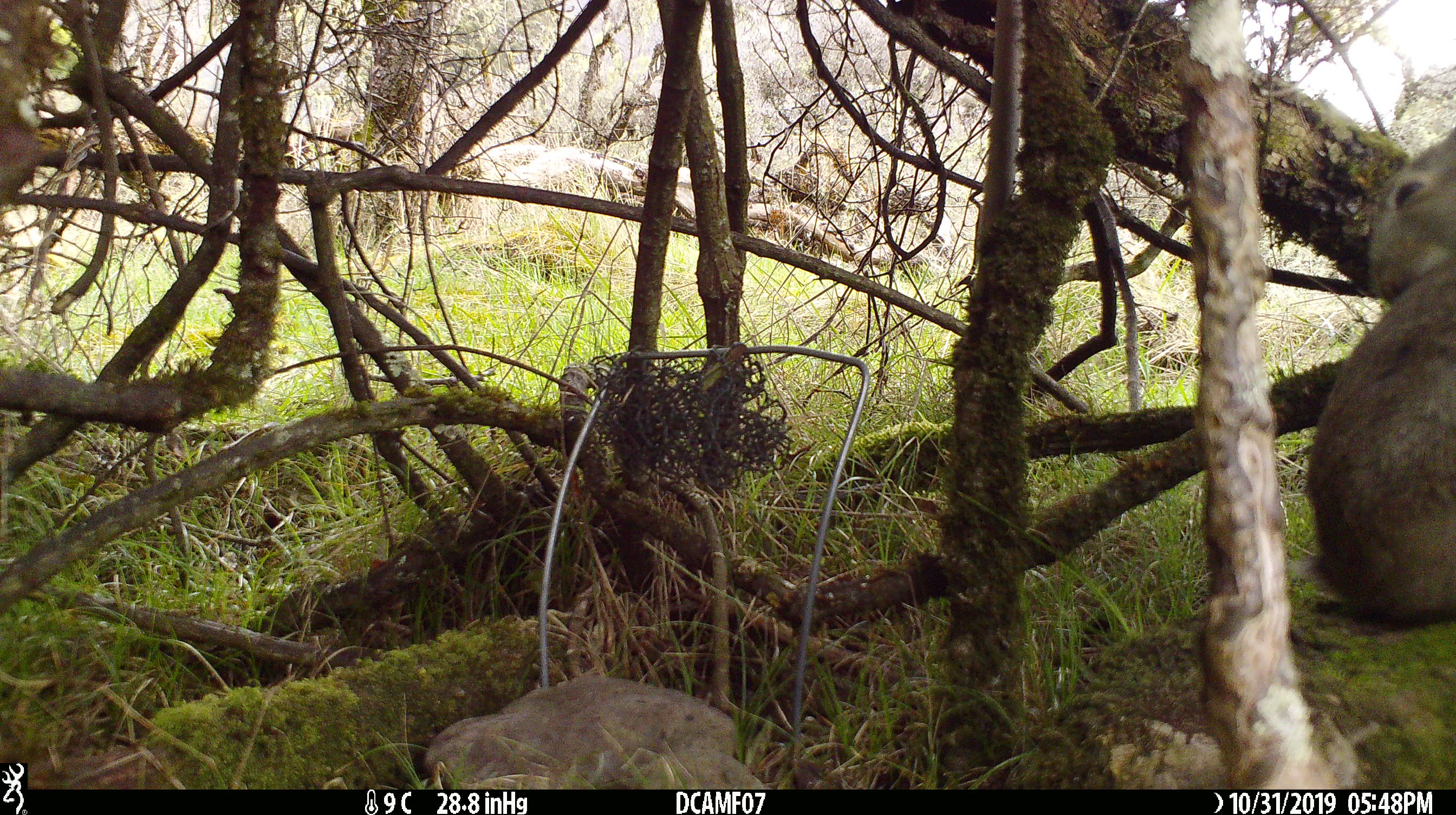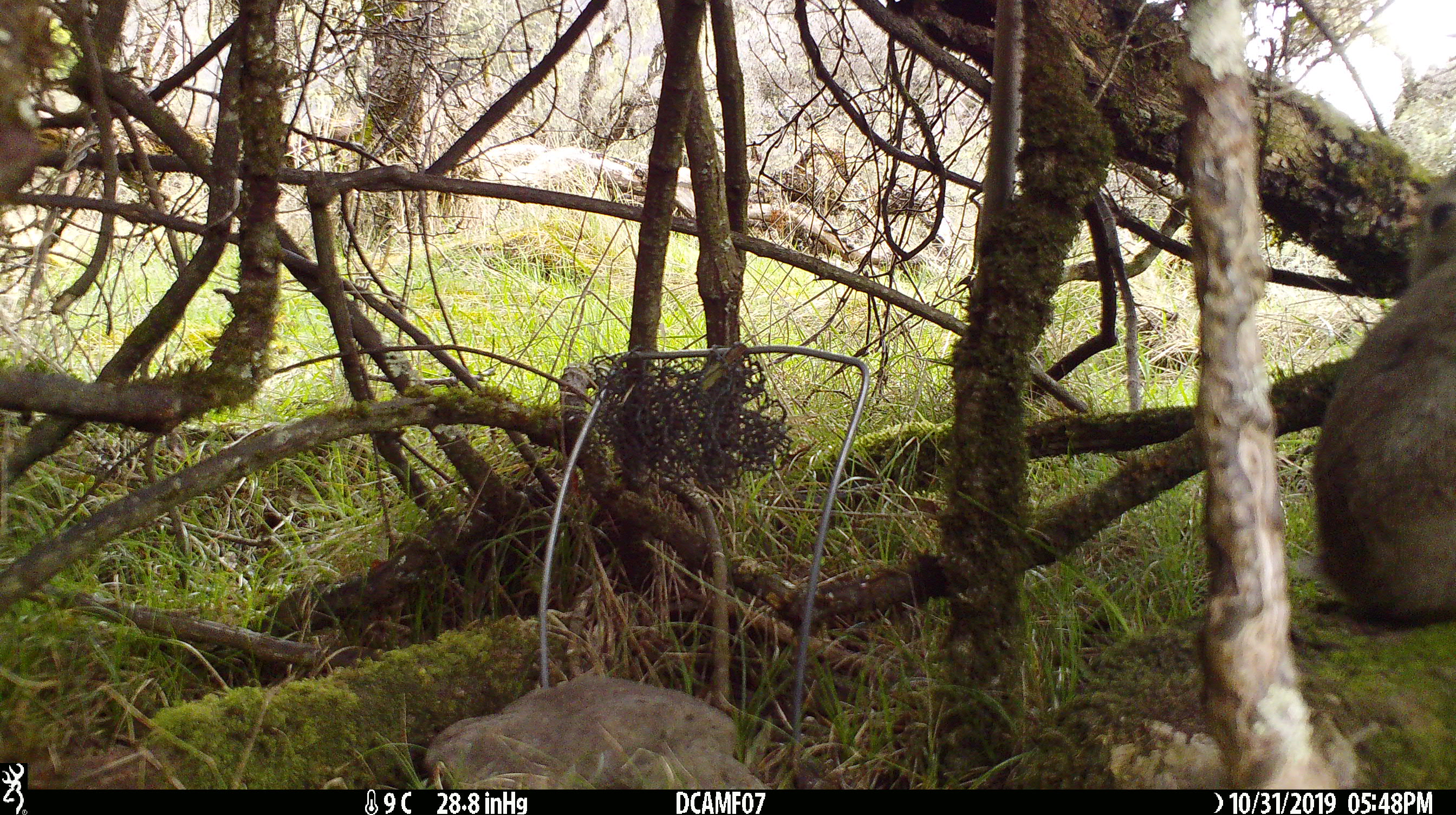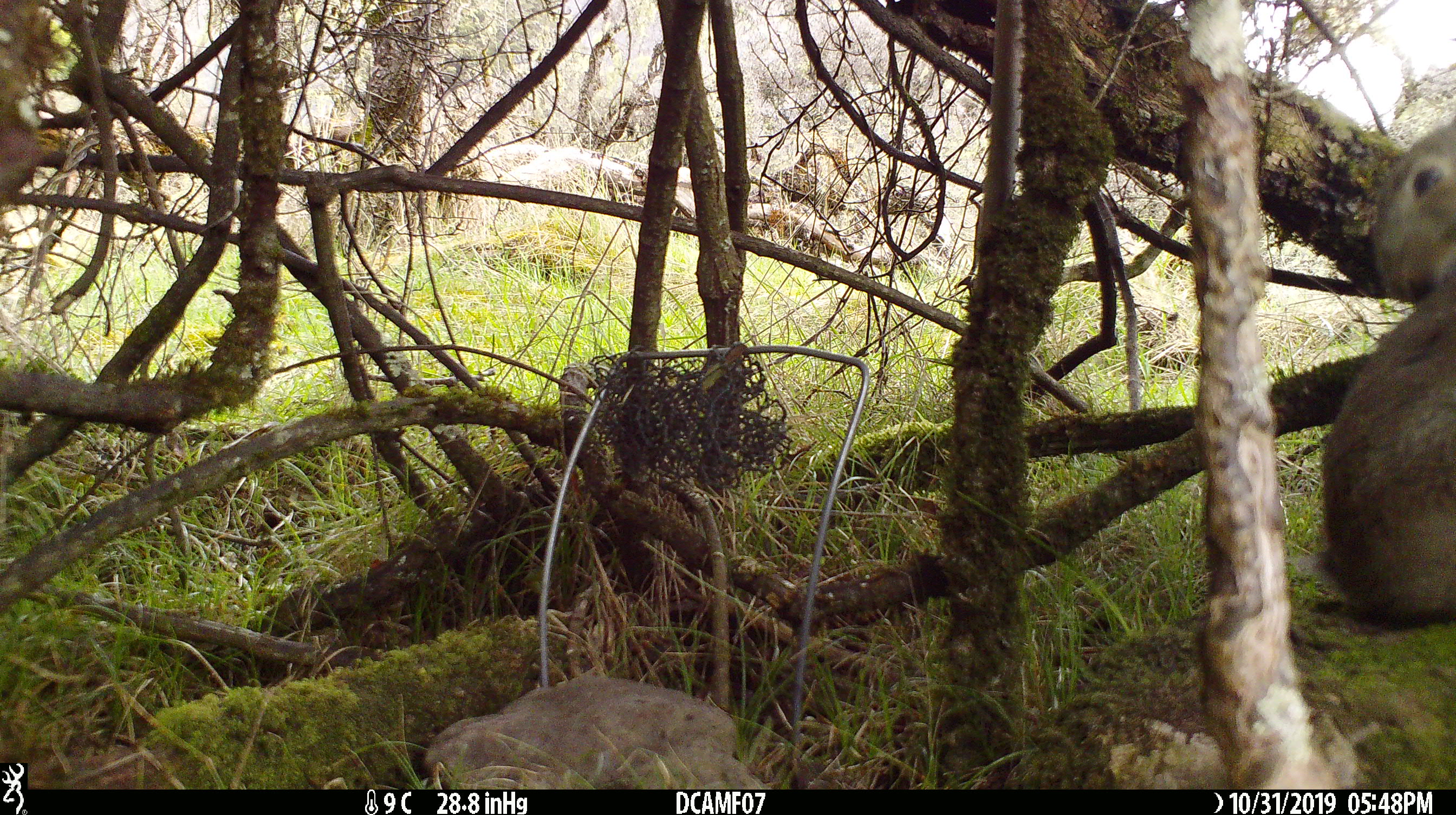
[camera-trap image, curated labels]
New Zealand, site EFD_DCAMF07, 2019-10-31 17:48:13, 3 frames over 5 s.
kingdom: Animalia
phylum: Chordata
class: Mammalia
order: Lagomorpha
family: Leporidae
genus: Oryctolagus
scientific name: Oryctolagus cuniculus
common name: european rabbit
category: rabbit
Rabbit (european rabbit) (Oryctolagus cuniculus).